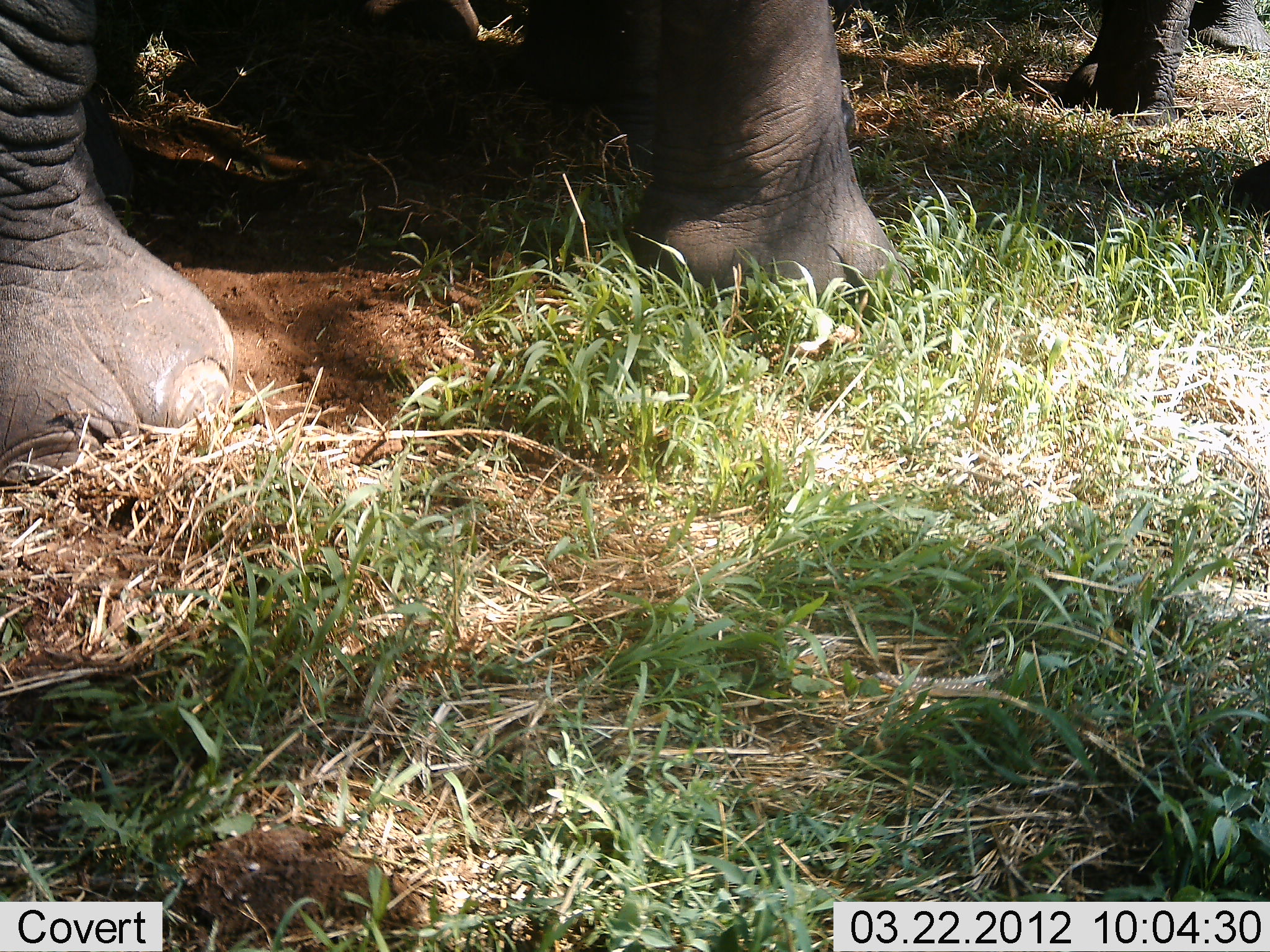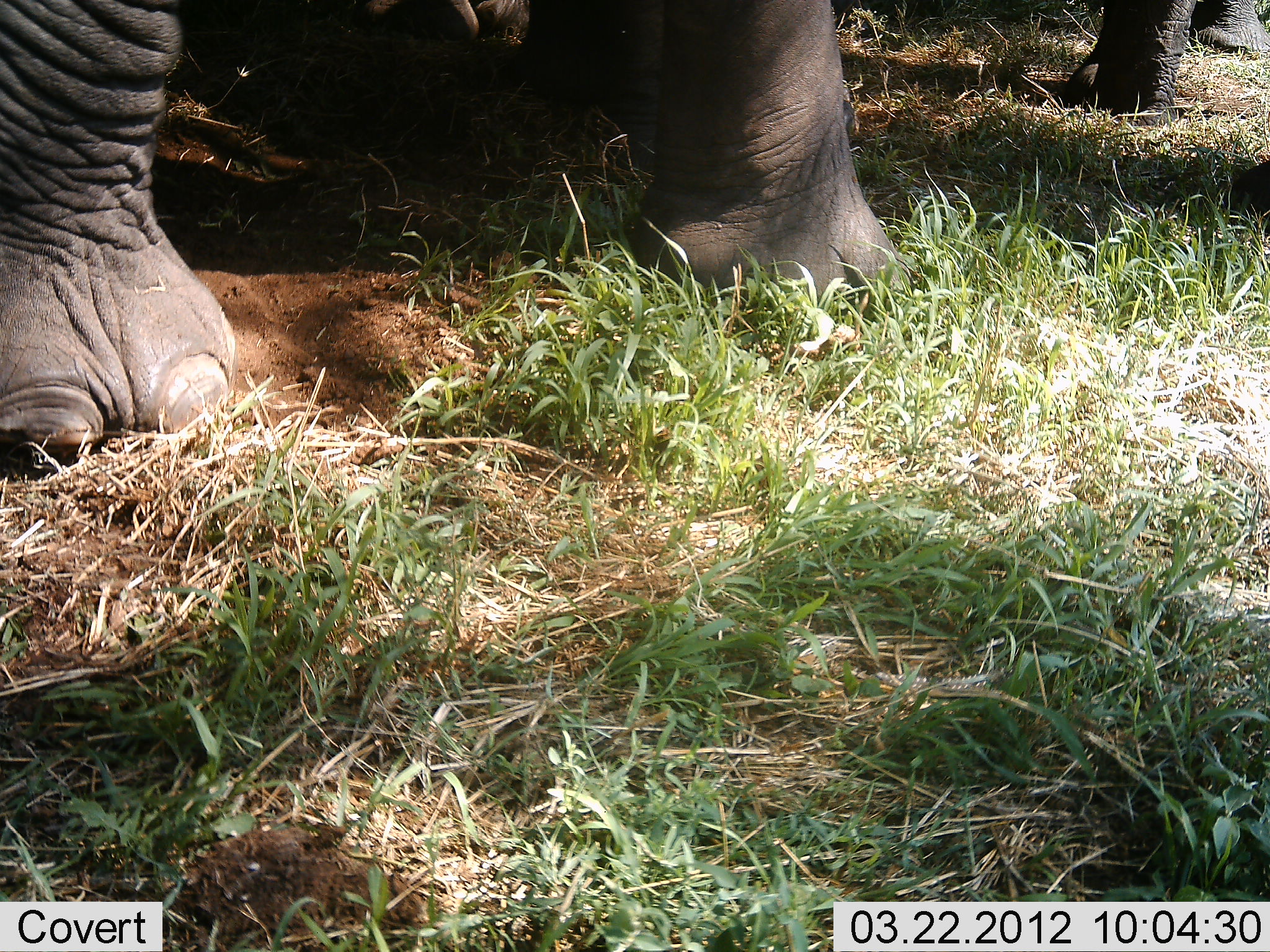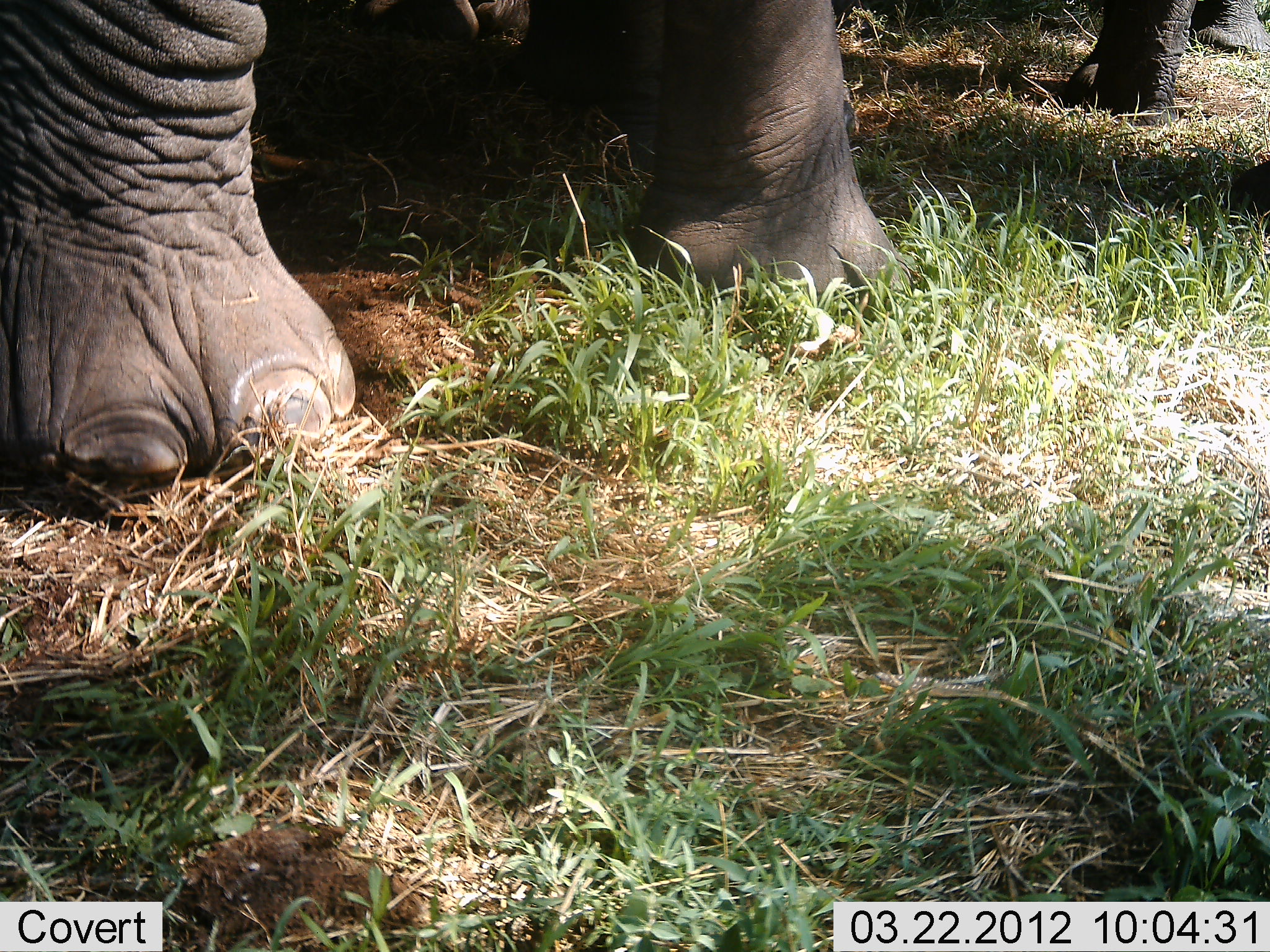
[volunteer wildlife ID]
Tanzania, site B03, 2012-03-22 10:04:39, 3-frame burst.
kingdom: Animalia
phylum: Chordata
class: Mammalia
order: Proboscidea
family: Elephantidae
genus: Loxodonta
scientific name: Loxodonta africana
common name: african bush elephant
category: elephant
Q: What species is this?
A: Elephant (african bush elephant) (Loxodonta africana).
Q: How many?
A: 1.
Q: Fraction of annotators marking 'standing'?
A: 82%.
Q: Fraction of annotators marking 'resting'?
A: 5%.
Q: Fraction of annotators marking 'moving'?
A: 32%.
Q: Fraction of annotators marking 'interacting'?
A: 0%.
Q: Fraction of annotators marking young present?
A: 9%.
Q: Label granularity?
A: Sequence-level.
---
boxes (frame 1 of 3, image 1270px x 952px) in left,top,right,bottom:
animal: 2,2,901,491; 1059,0,1268,146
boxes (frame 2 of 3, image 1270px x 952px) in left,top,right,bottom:
animal: 2,2,896,474; 1054,0,1265,126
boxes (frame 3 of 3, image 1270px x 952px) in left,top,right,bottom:
animal: 2,2,912,491; 1062,2,1269,110